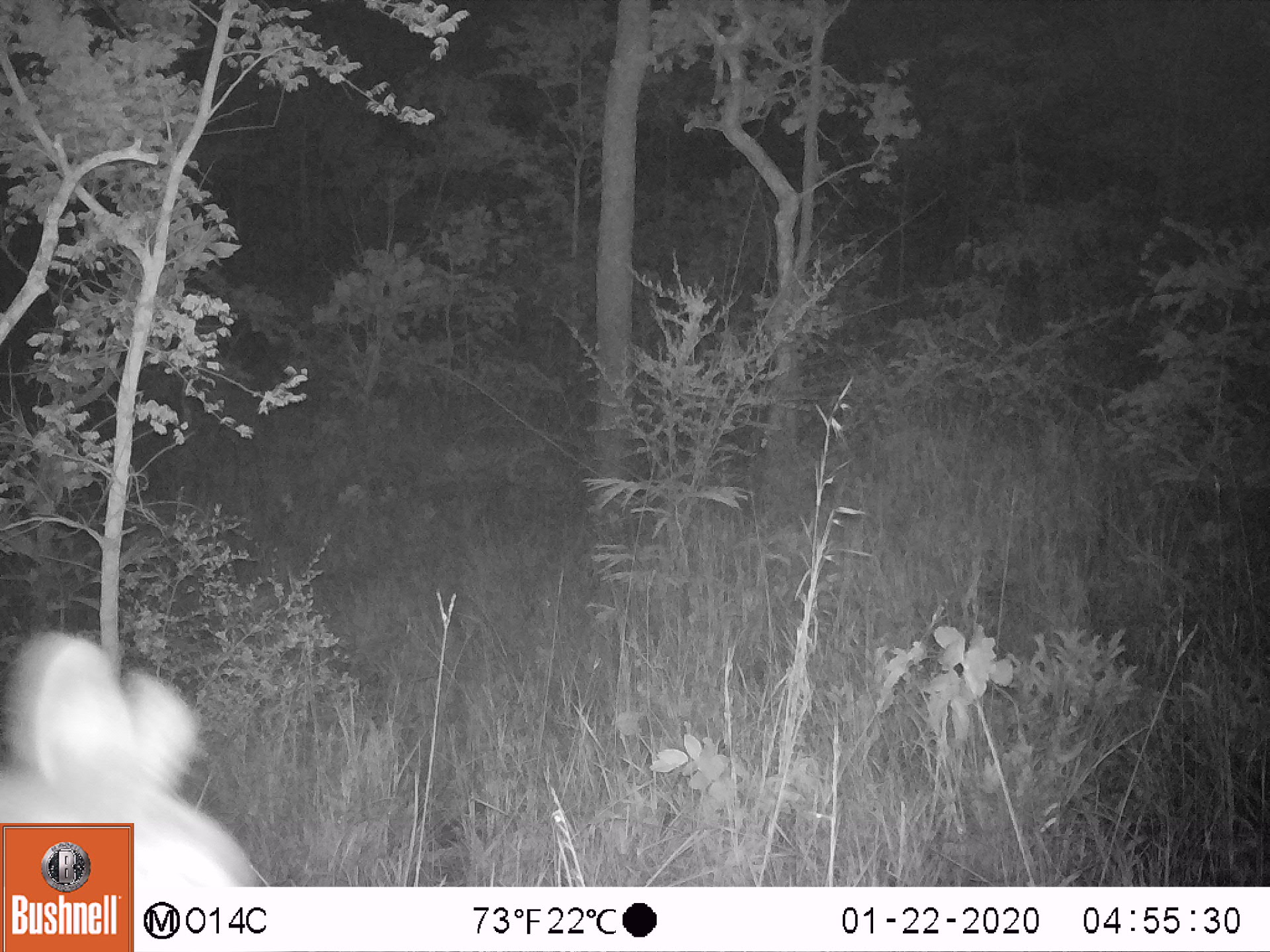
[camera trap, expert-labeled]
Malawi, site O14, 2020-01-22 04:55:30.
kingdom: Animalia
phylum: Chordata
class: Mammalia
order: Artiodactyla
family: Bovidae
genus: Kobus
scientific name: Kobus ellipsiprymnus ellipsiprymnus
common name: common waterbuck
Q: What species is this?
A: Common waterbuck (Kobus ellipsiprymnus ellipsiprymnus).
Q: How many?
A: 1.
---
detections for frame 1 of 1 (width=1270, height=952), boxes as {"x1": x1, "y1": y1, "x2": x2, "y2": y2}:
common waterbuck: {"x1": 2, "y1": 632, "x2": 217, "y2": 821}